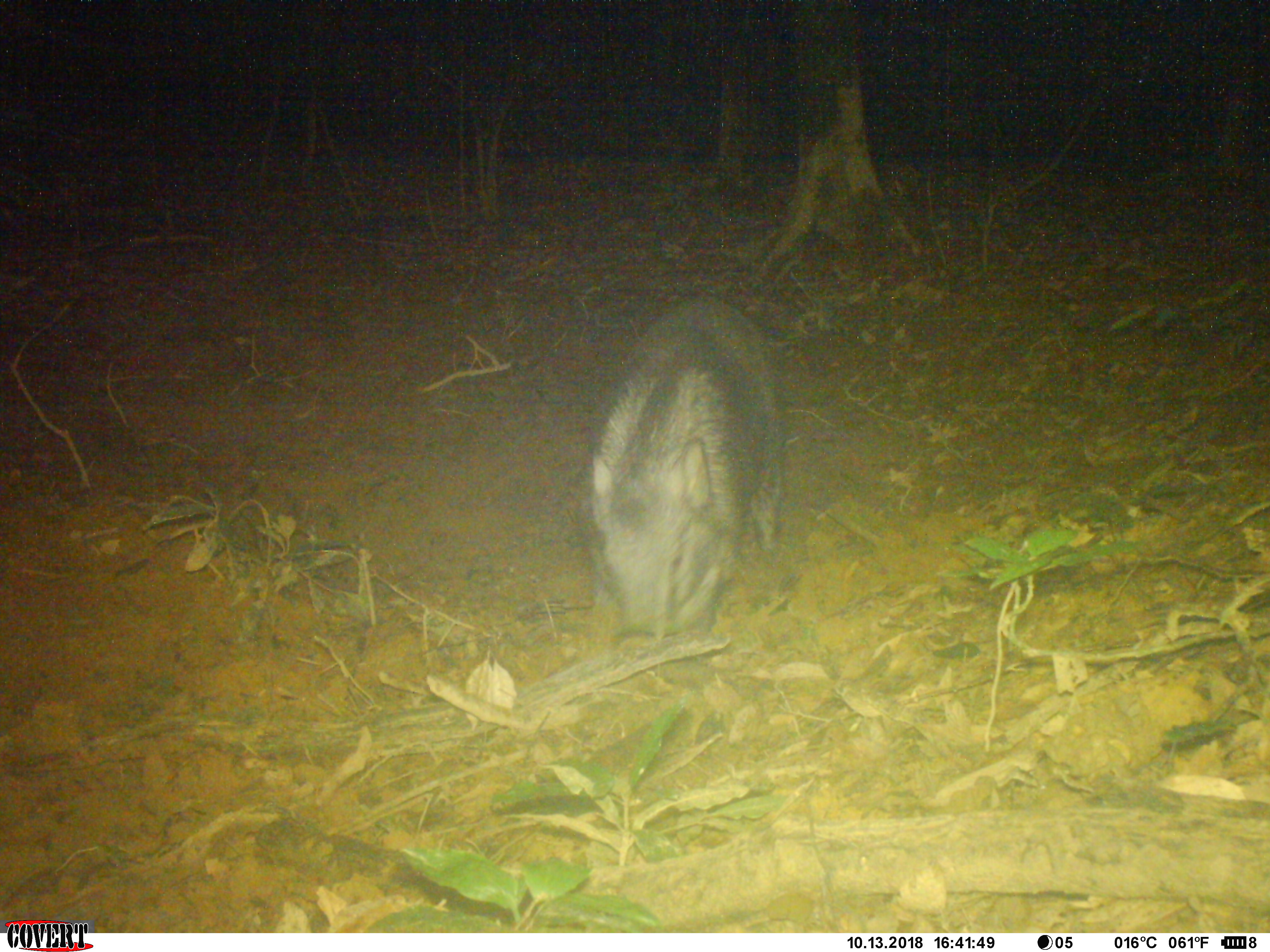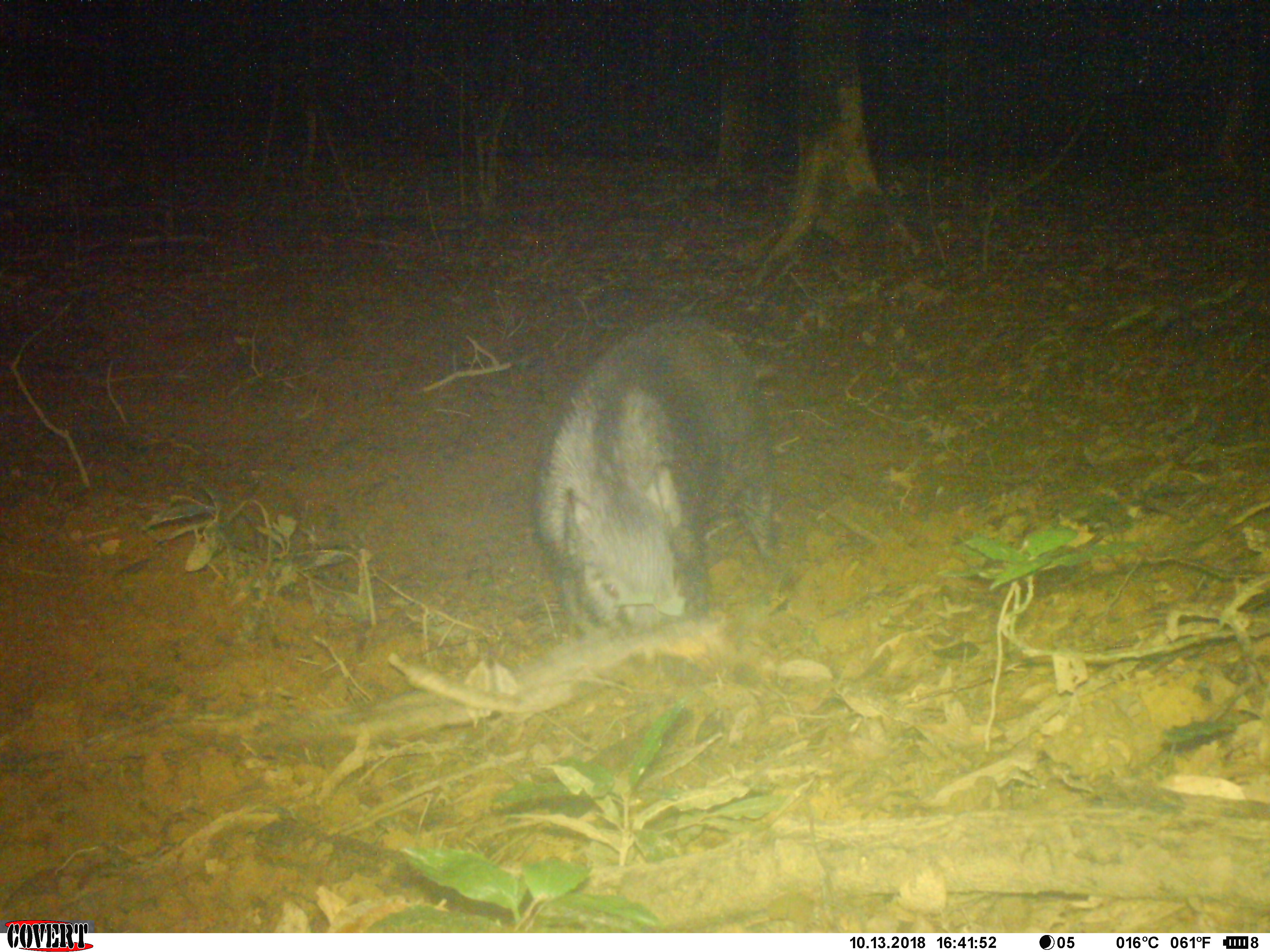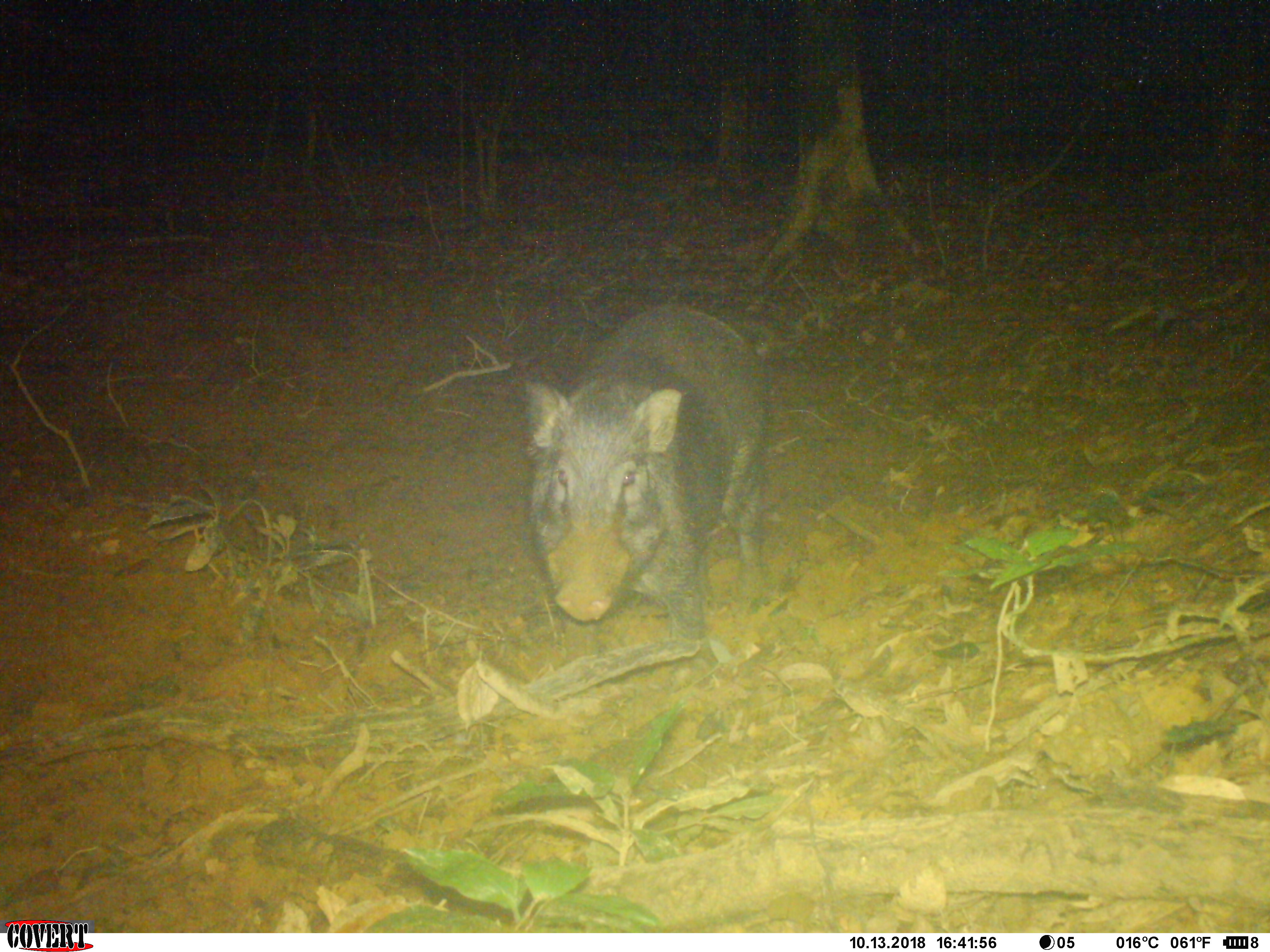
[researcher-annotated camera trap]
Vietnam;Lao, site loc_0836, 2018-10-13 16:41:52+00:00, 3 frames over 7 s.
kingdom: Animalia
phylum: Chordata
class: Mammalia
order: Artiodactyla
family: Suidae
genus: Sus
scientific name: Sus scrofa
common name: eurasian wild pig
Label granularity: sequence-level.